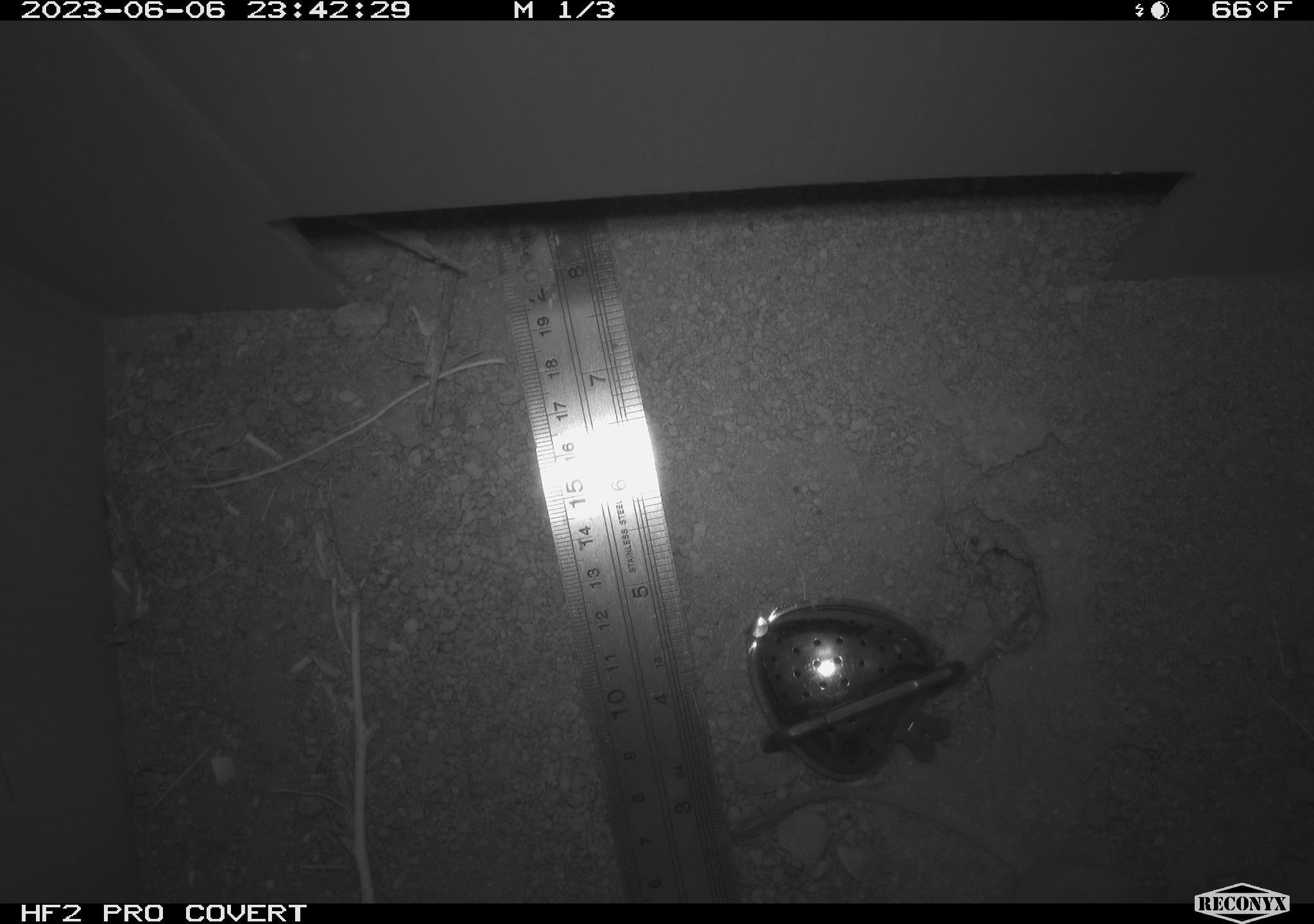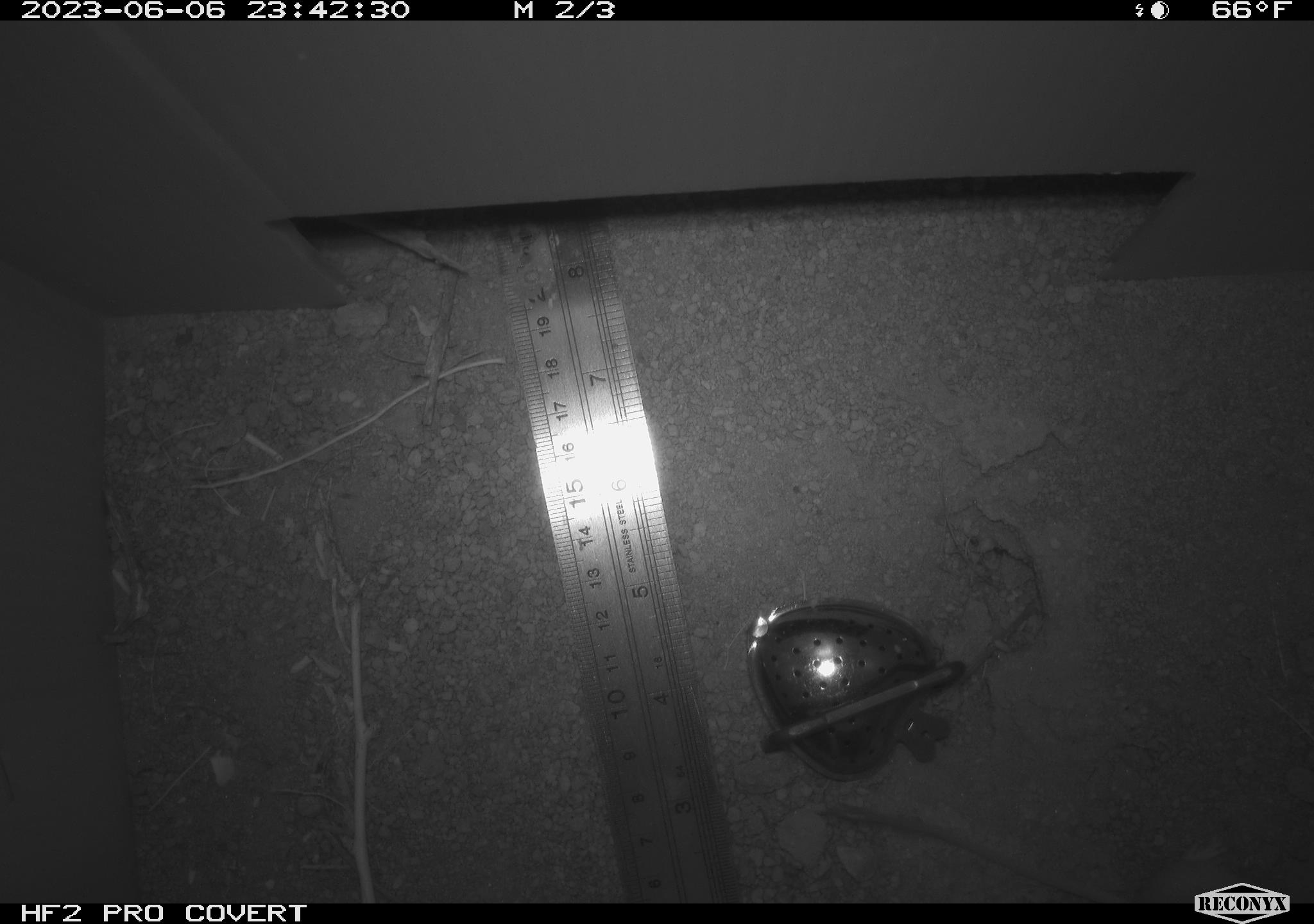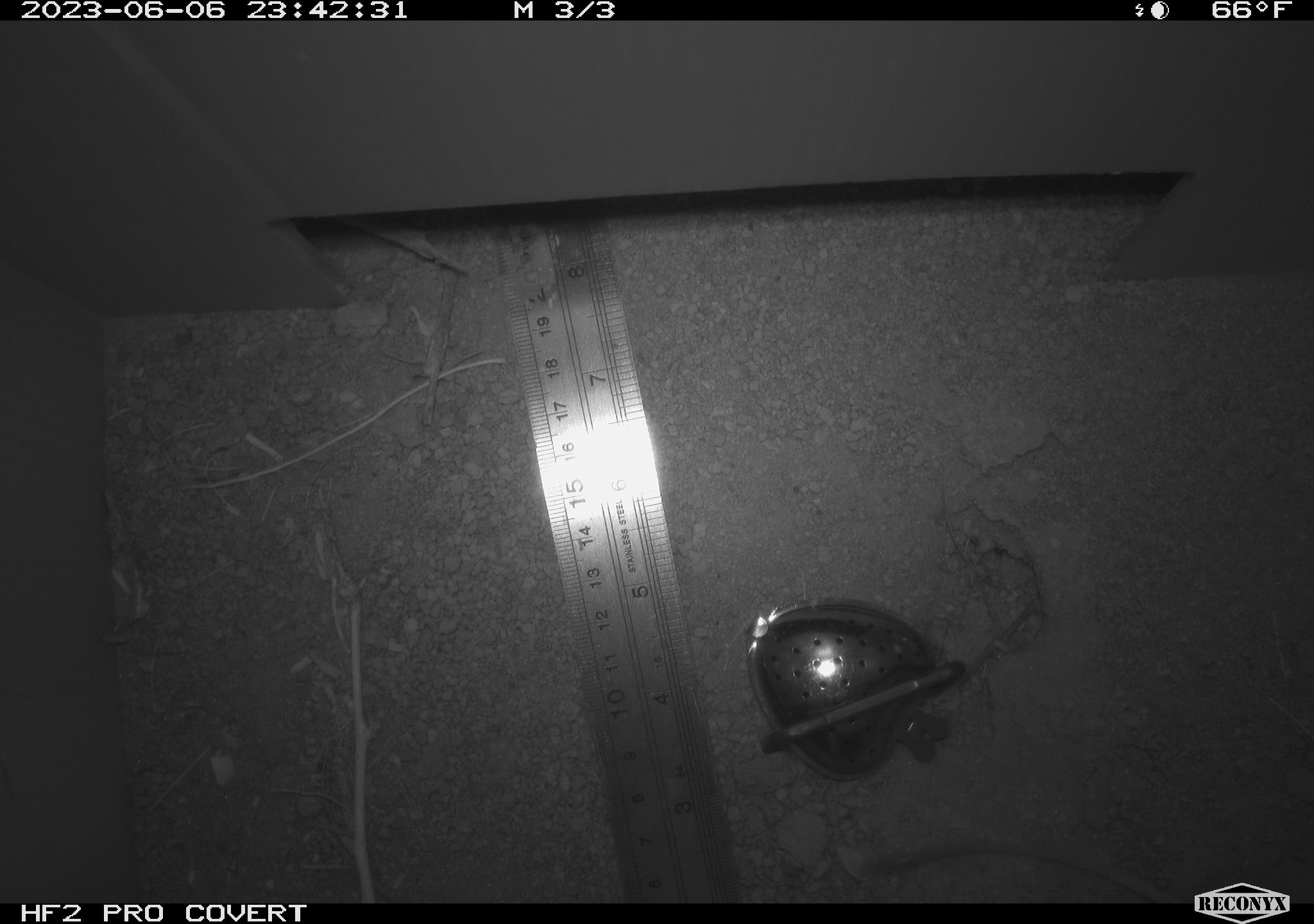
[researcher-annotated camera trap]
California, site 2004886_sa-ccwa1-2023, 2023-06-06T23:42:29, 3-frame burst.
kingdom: Animalia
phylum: Chordata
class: Mammalia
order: Rodentia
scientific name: Rodentia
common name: mouse species